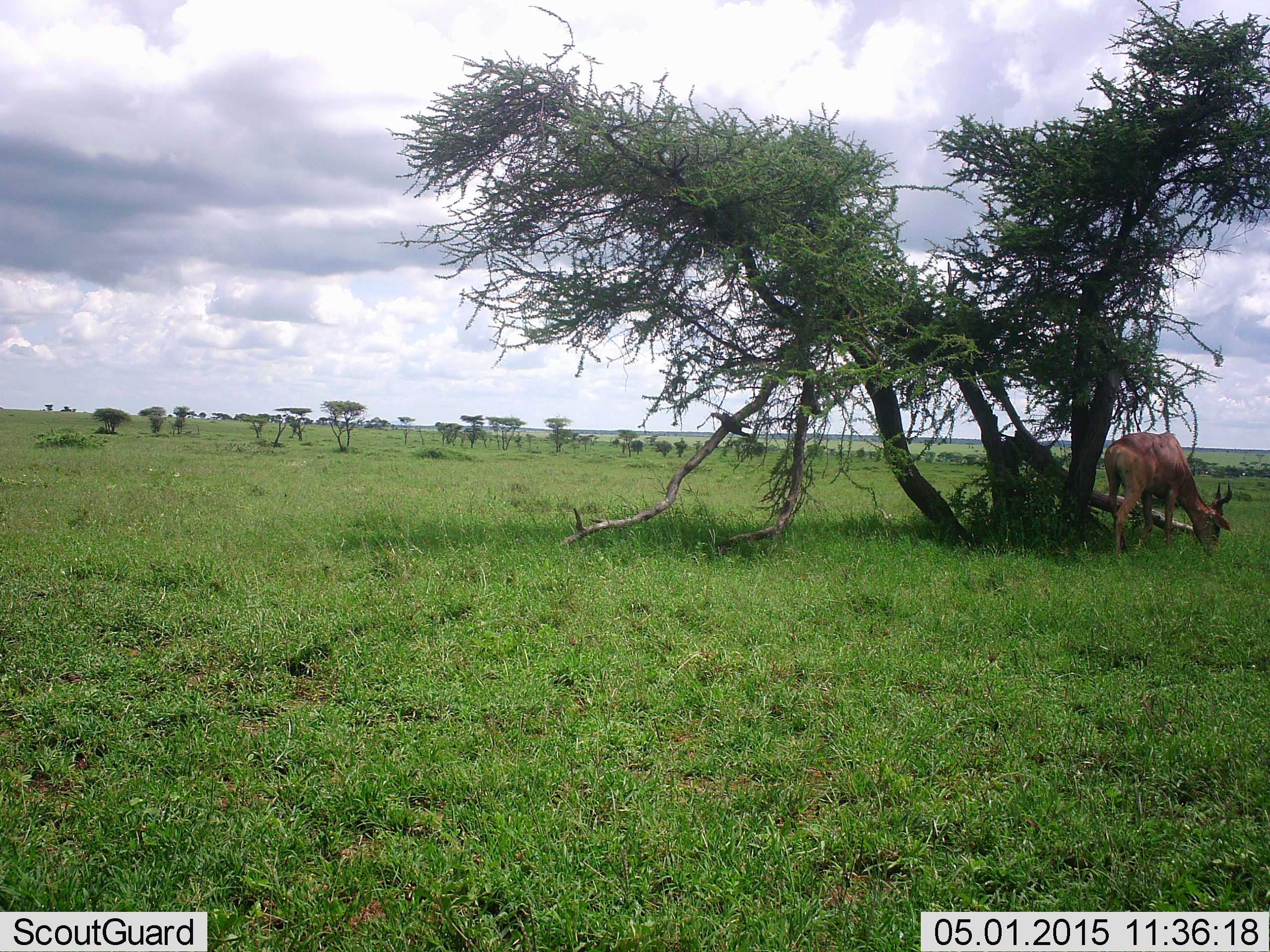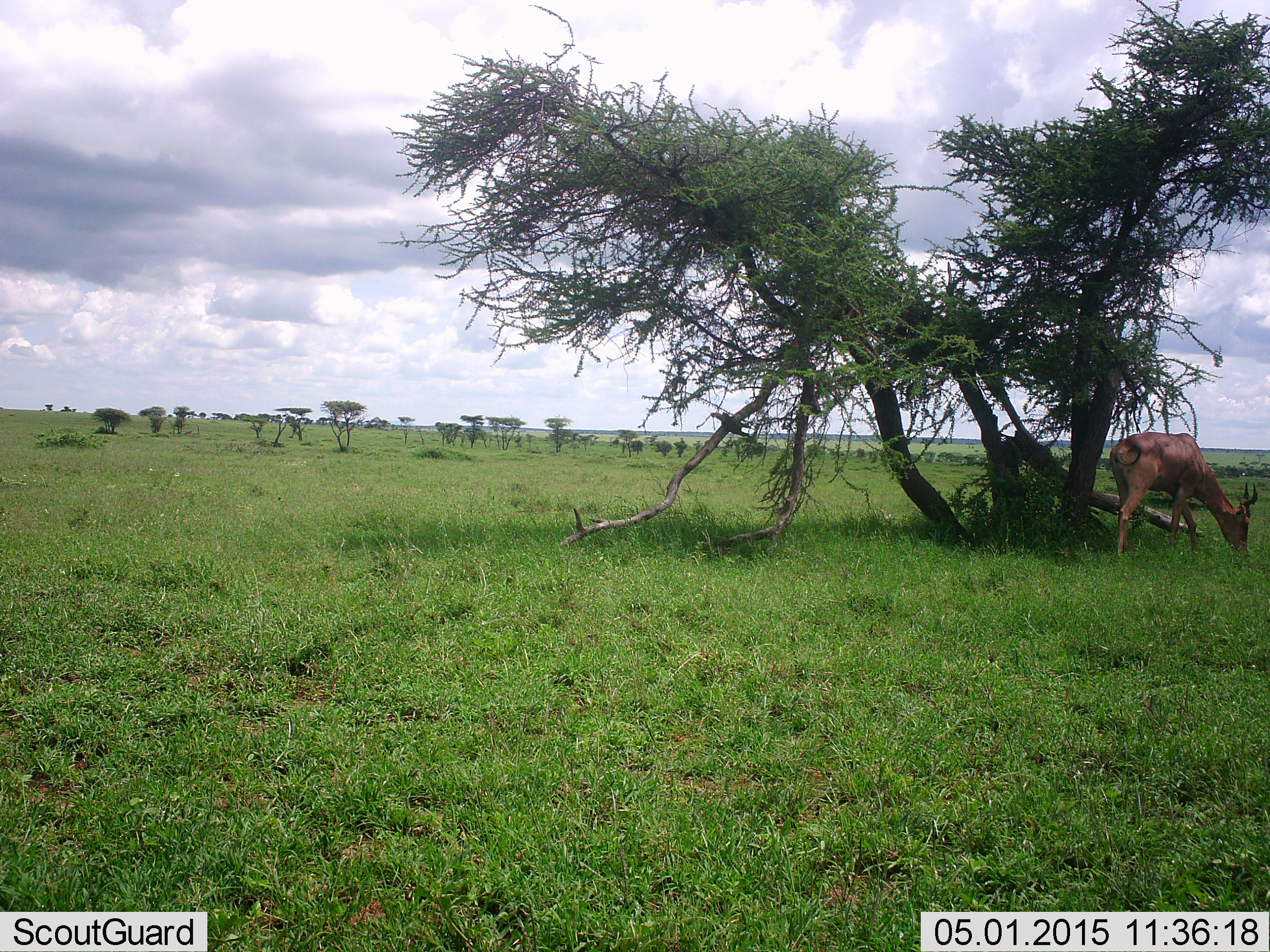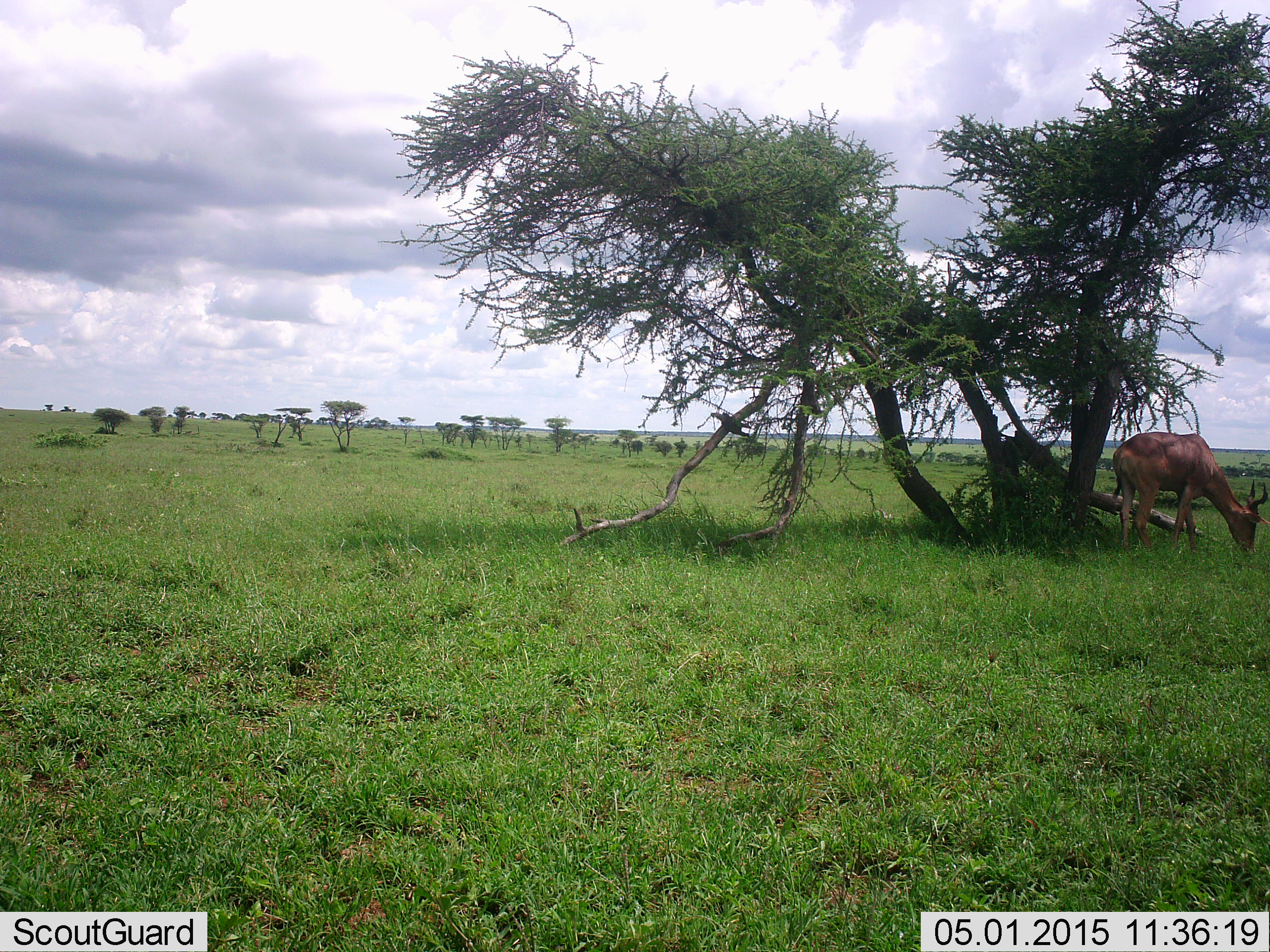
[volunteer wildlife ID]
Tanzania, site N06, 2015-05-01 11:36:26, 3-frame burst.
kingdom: Animalia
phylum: Chordata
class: Mammalia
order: Artiodactyla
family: Bovidae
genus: Alcelaphus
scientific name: Alcelaphus buselaphus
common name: hartebeest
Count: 1.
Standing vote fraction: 0%.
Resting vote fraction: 0%.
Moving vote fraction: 10%.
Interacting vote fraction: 0%.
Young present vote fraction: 0%.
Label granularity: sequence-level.